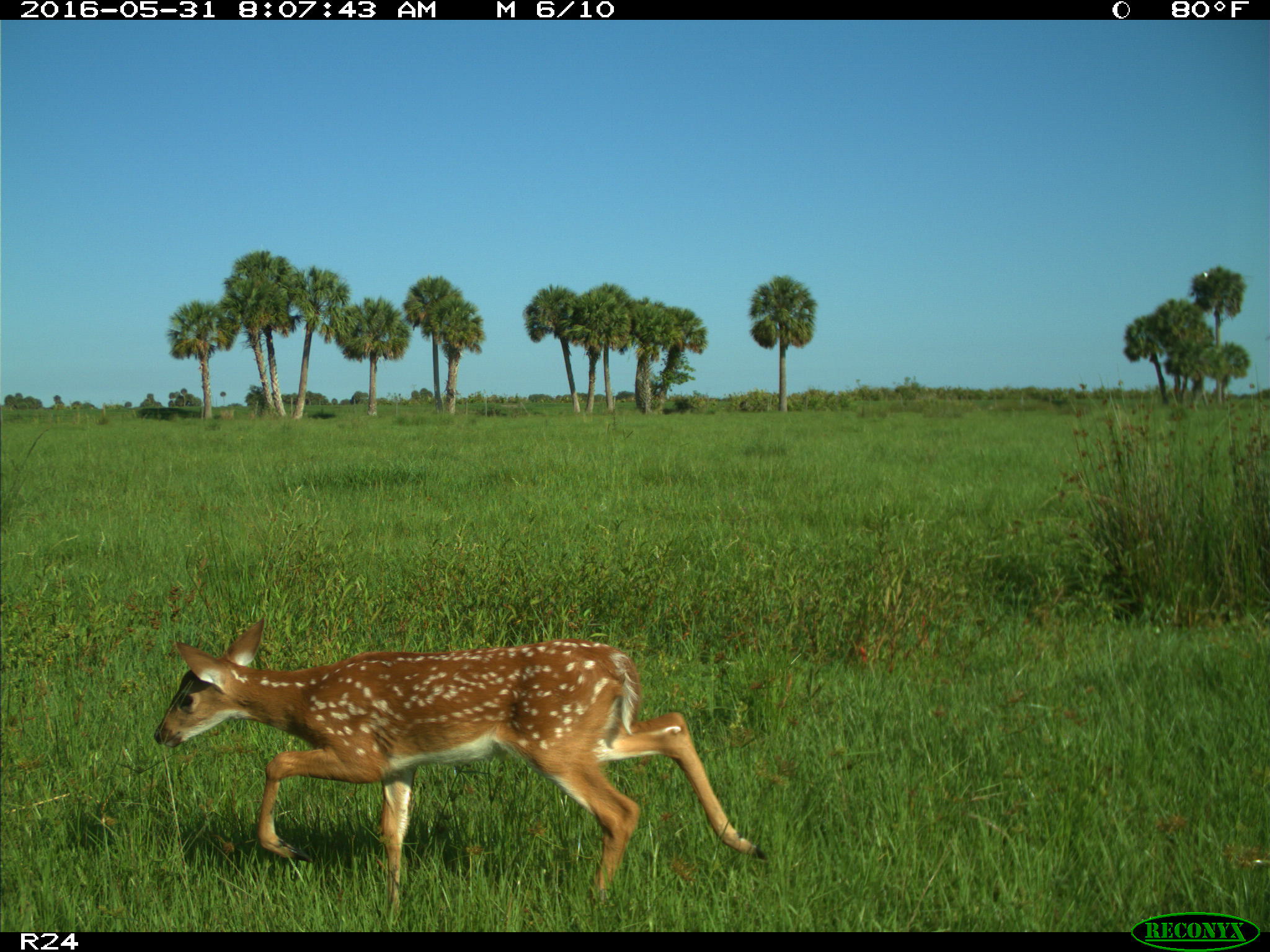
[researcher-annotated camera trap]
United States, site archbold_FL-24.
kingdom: Animalia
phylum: Chordata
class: Mammalia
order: Artiodactyla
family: Cervidae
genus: Odocoileus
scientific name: Odocoileus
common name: deer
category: unidentified deer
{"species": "unidentified deer (deer) (Odocoileus)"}